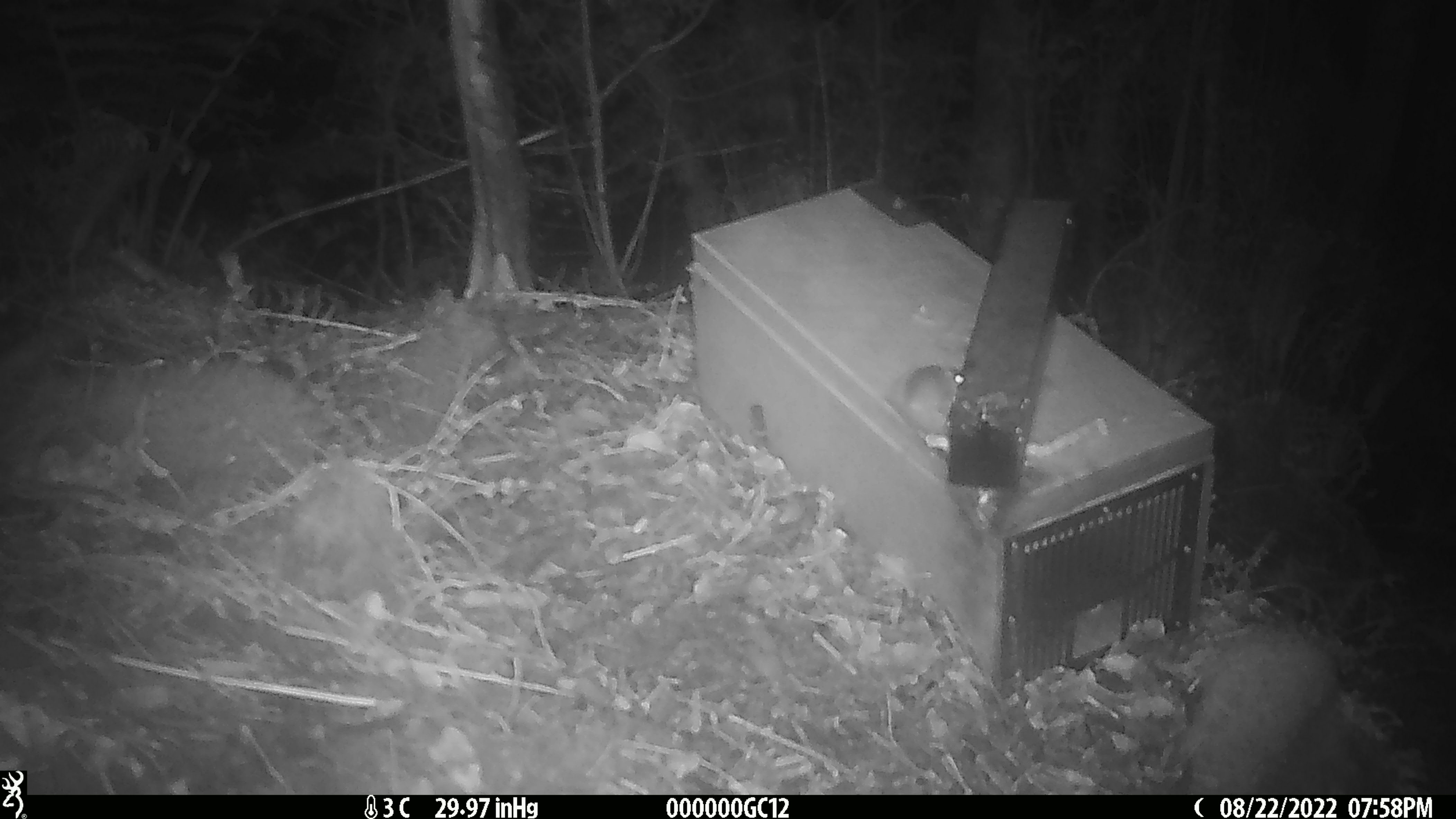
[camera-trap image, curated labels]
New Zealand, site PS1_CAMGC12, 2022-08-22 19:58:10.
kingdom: Animalia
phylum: Chordata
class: Mammalia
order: Rodentia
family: Muridae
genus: Mus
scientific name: Mus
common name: mouse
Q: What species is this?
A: Mouse (Mus).